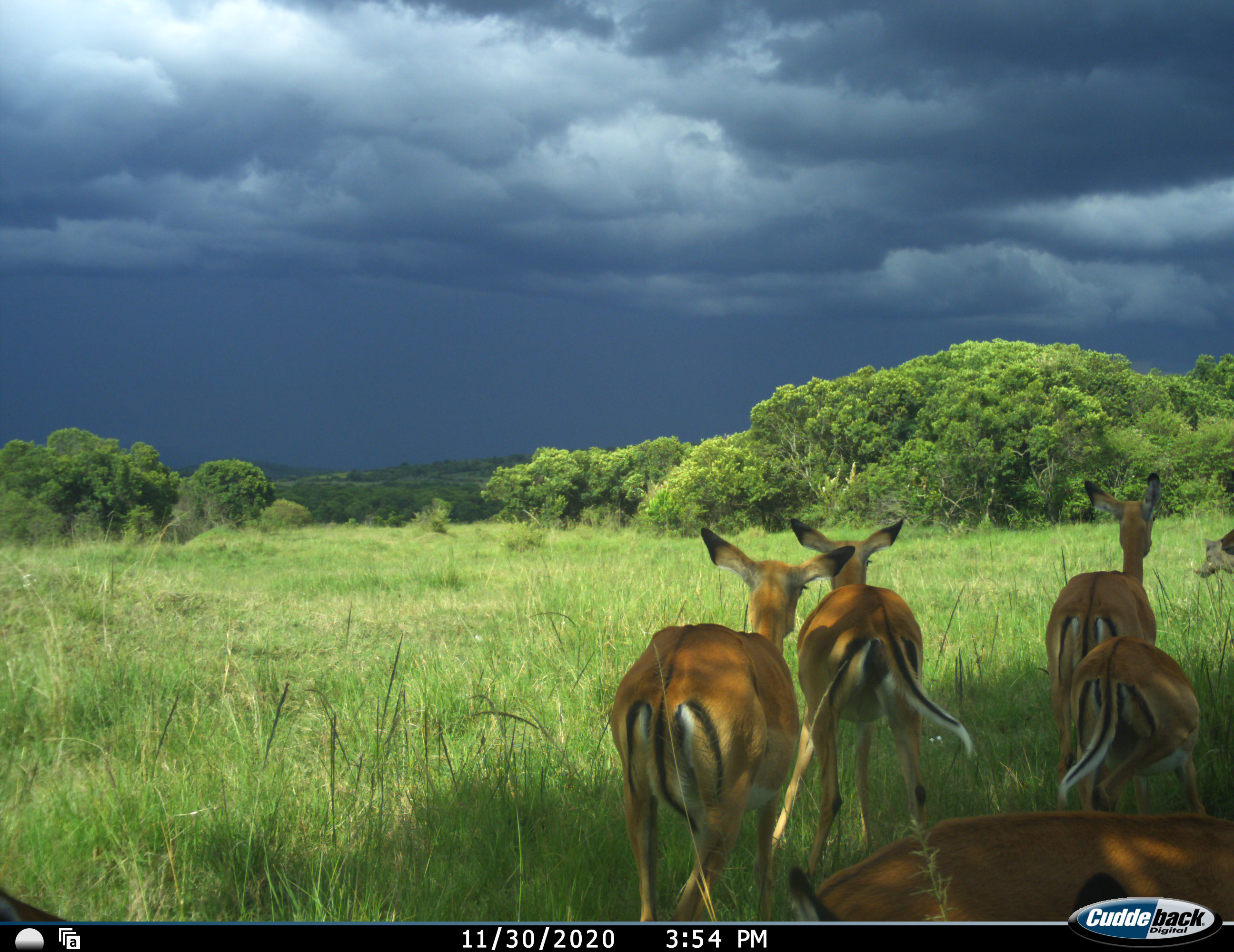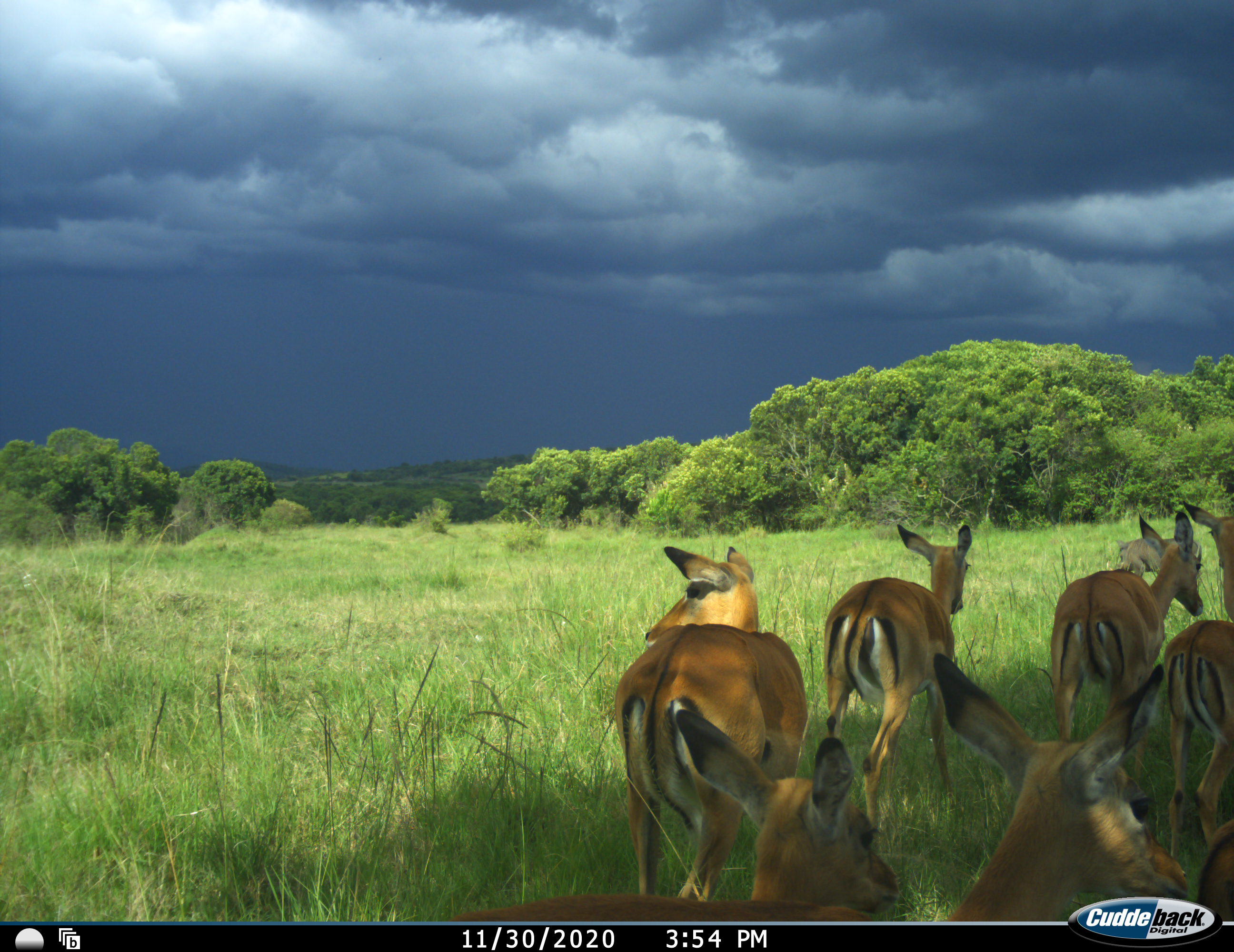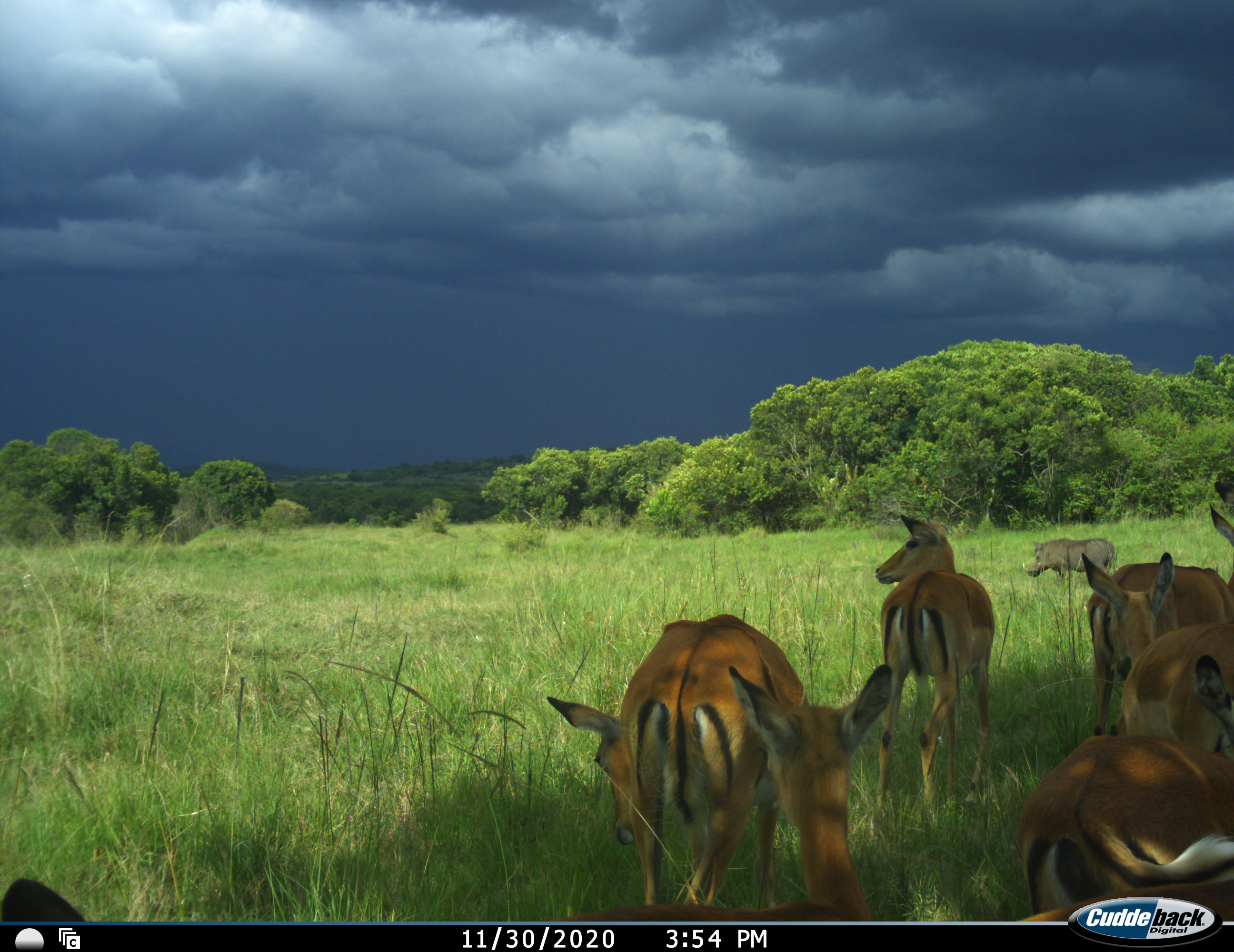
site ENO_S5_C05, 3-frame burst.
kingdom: Animalia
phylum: Chordata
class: Mammalia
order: Artiodactyla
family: Bovidae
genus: Aepyceros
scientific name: Aepyceros melampus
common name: impala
Impala (Aepyceros melampus), count 8. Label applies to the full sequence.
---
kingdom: Animalia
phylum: Chordata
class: Mammalia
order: Artiodactyla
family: Suidae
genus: Phacochoerus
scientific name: Phacochoerus africanus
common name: warthog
Warthog (Phacochoerus africanus), count 1. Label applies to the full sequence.